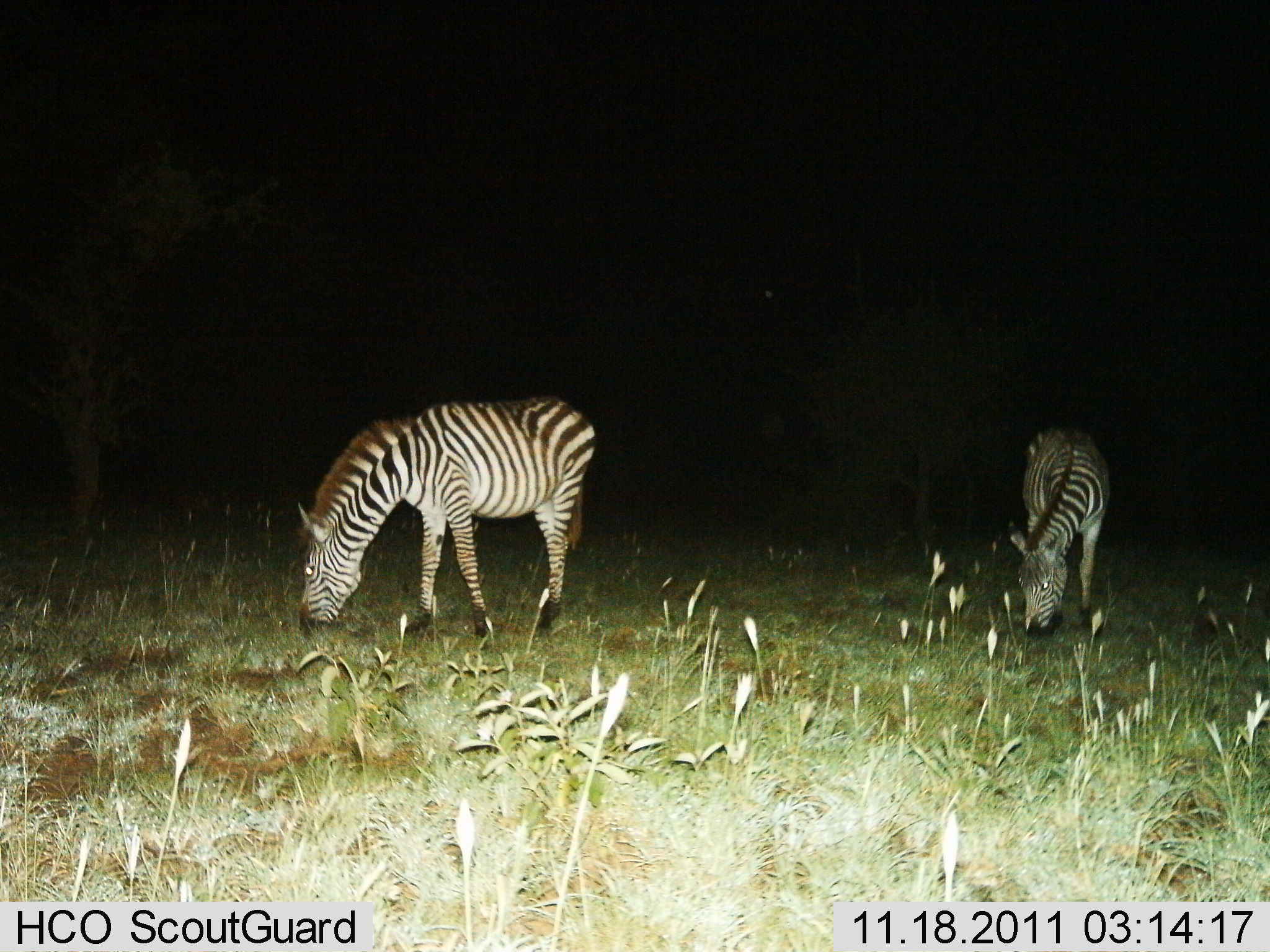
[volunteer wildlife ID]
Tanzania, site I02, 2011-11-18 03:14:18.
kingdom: Animalia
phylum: Chordata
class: Mammalia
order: Perissodactyla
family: Equidae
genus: Equus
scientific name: Equus quagga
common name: plains zebra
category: zebra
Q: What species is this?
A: Zebra (plains zebra) (Equus quagga).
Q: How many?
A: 2.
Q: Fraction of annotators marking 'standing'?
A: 29%.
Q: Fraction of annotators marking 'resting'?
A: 0%.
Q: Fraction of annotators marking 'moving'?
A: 0%.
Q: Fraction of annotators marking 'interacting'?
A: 0%.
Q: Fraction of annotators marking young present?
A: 0%.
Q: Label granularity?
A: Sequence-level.